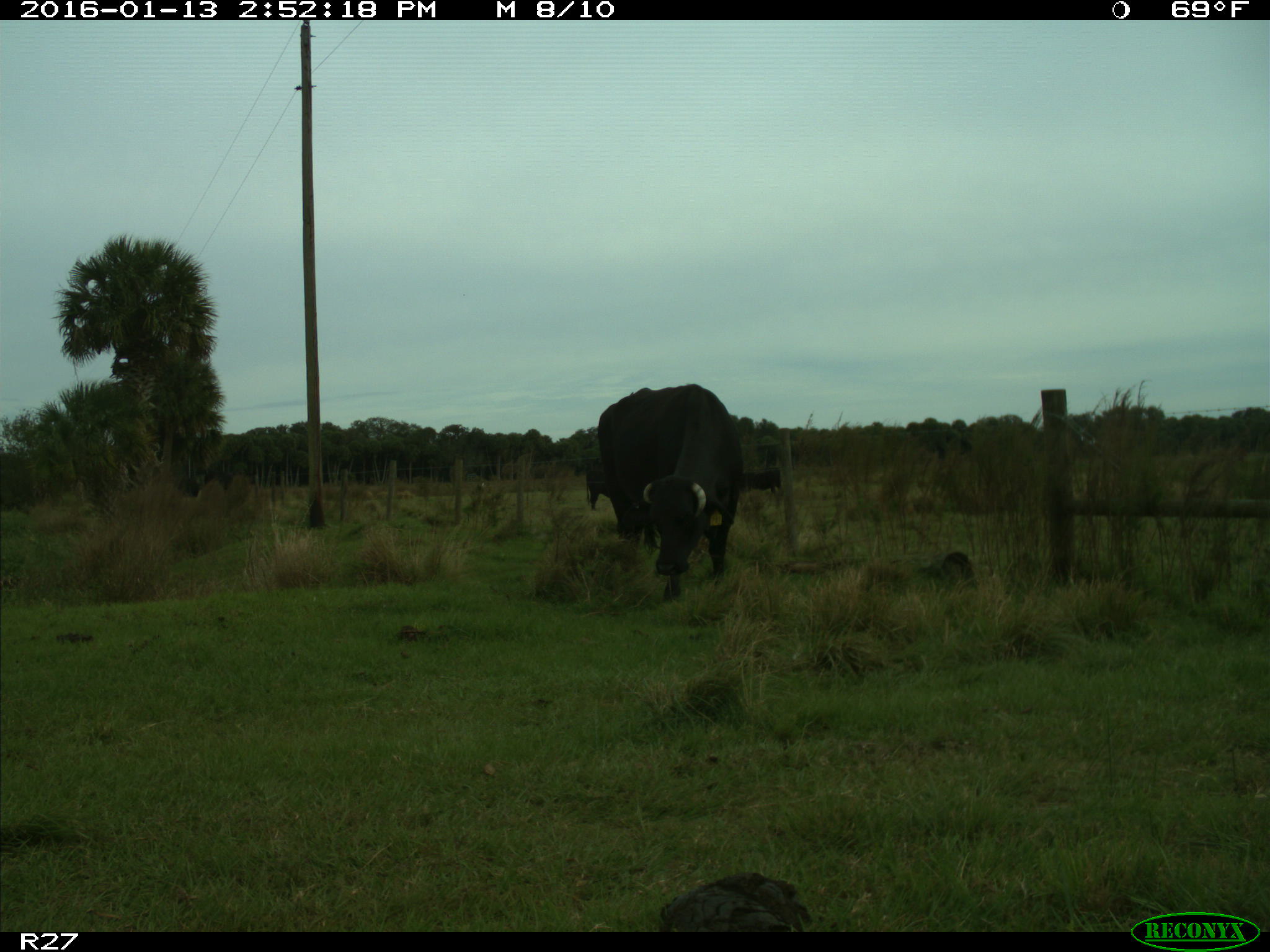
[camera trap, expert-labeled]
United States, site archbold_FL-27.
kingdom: Animalia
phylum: Chordata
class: Mammalia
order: Artiodactyla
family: Bovidae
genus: Bos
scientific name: Bos taurus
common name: domestic cow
Bos taurus (domestic cow).